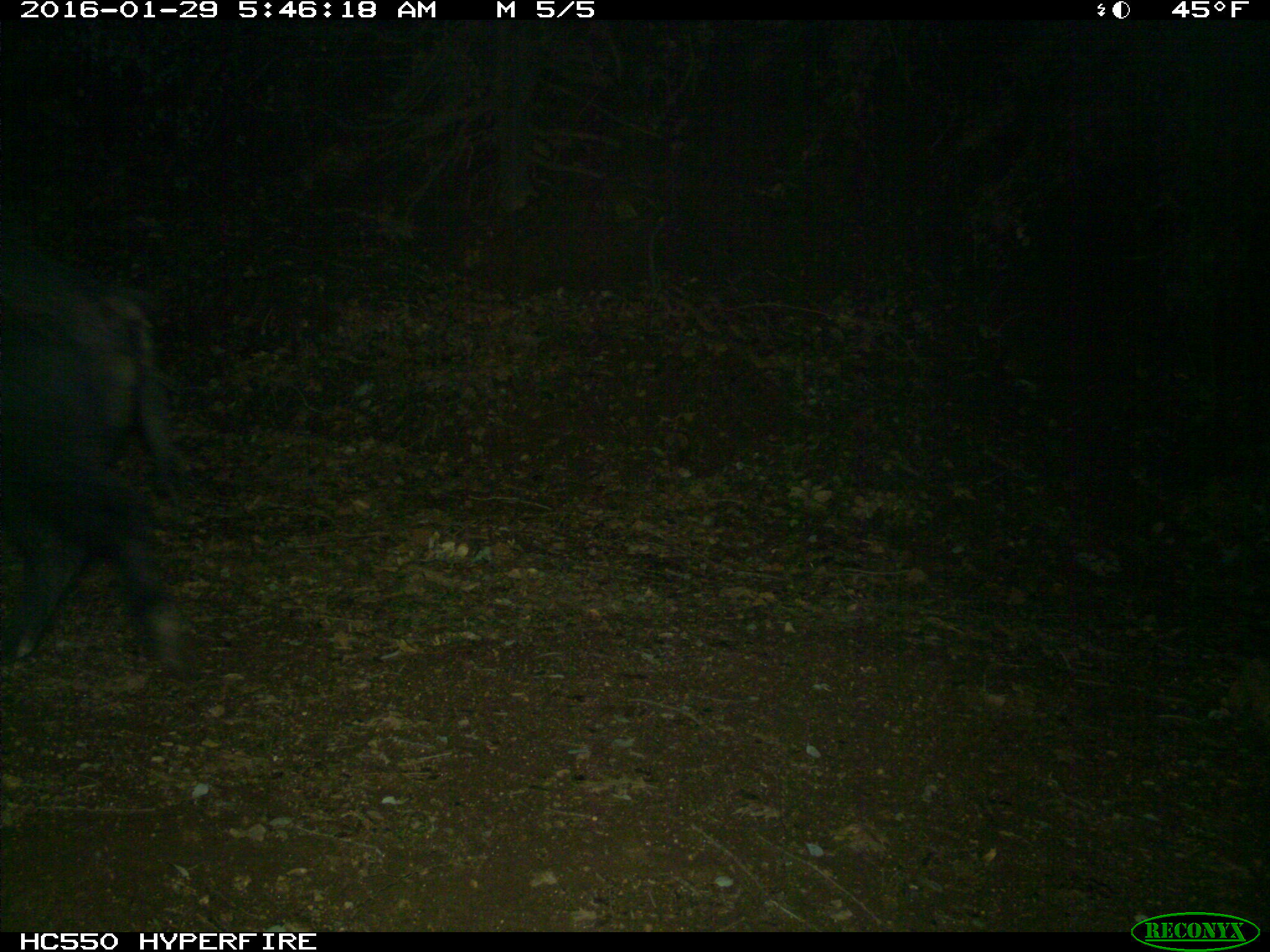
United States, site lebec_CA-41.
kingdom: Animalia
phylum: Chordata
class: Mammalia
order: Artiodactyla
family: Suidae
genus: Sus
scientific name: Sus scrofa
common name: wild boar